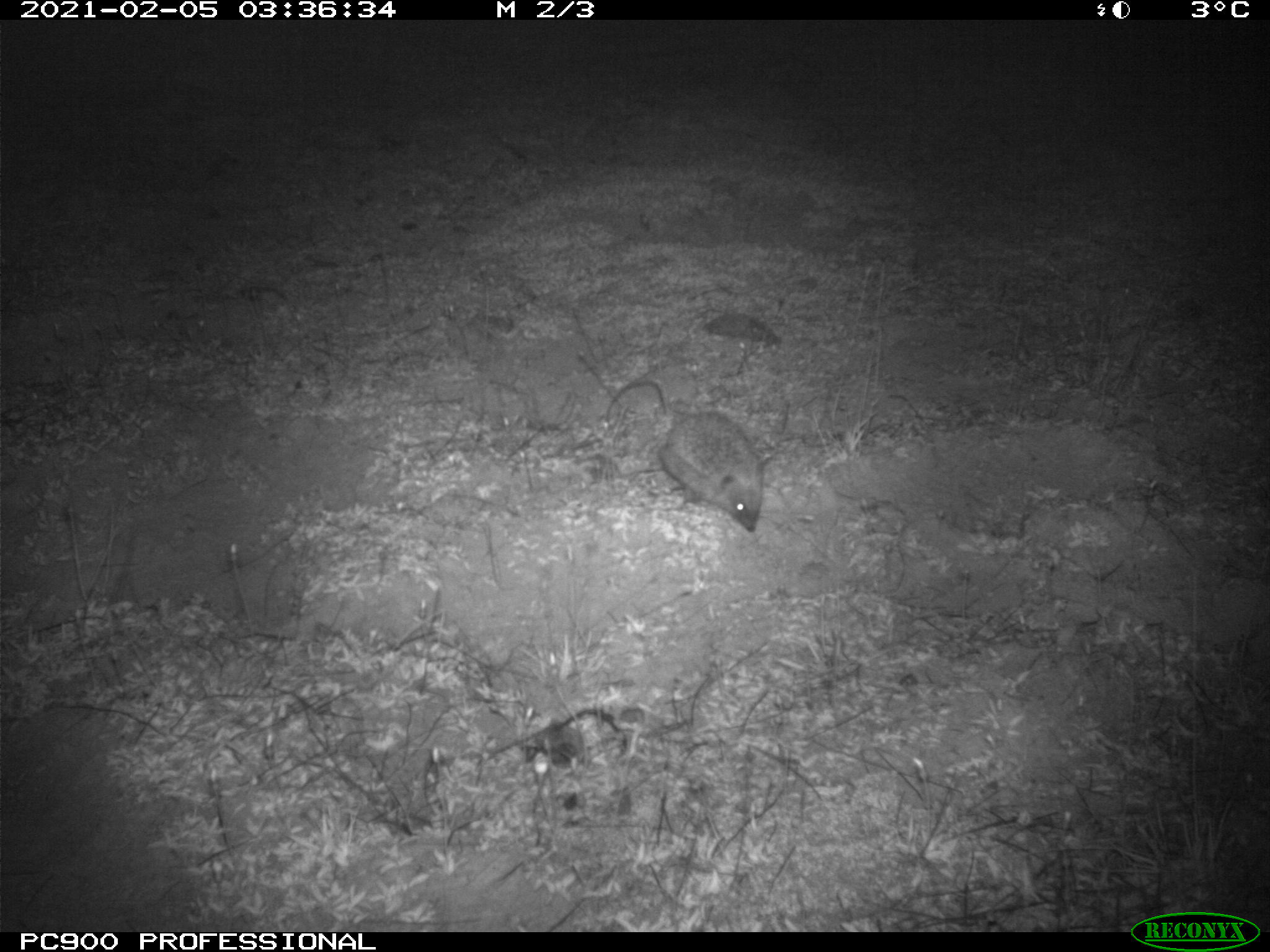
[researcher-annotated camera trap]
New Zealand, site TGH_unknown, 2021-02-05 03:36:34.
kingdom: Animalia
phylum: Chordata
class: Mammalia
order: Eulipotyphla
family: Erinaceidae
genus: Erinaceus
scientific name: Erinaceus europaeus europaeus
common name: european hedgehog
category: hedgehog